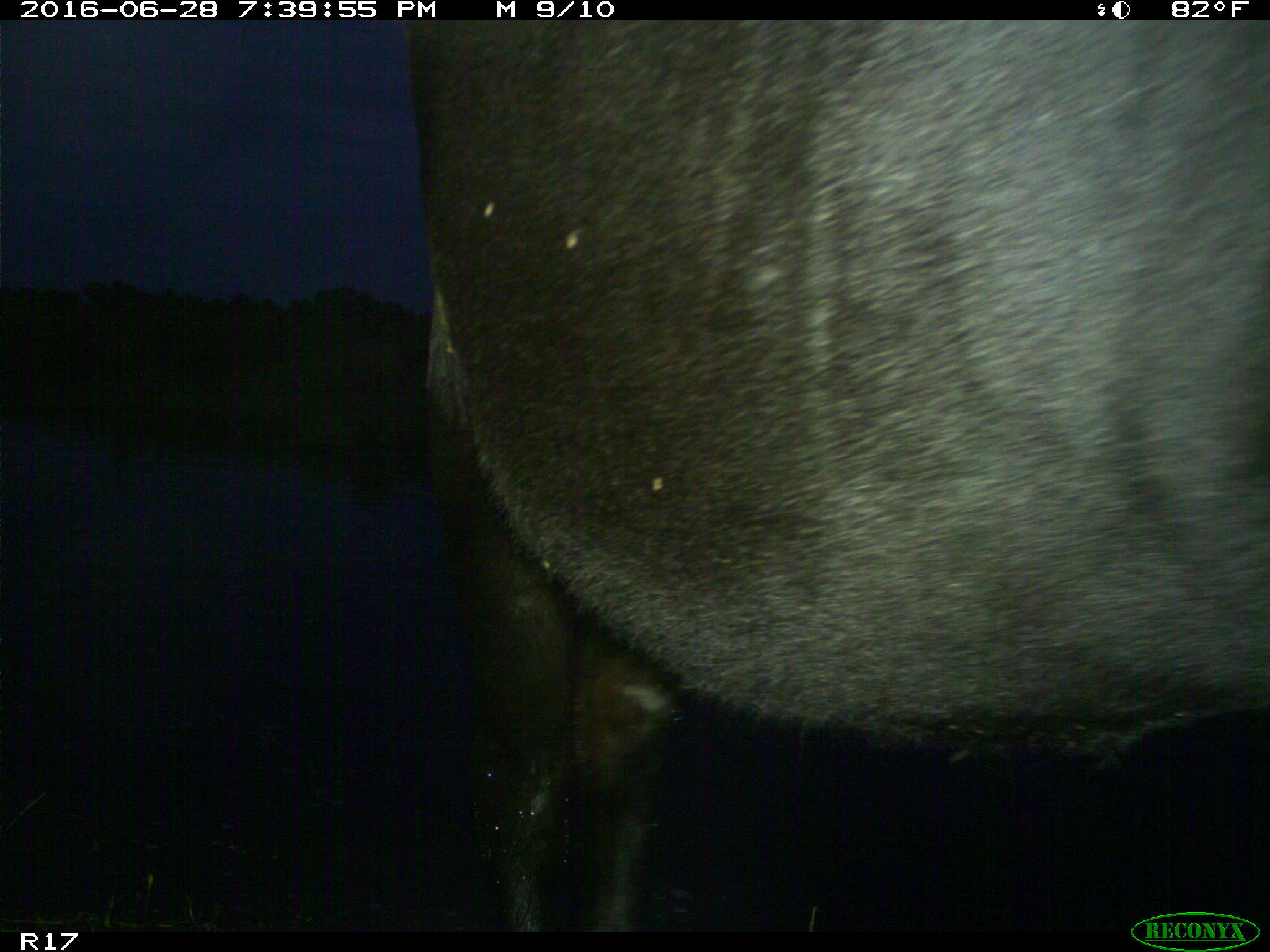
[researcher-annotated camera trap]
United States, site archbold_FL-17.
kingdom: Animalia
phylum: Chordata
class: Mammalia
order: Artiodactyla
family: Bovidae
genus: Bos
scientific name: Bos taurus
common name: domestic cow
Bos taurus (domestic cow).